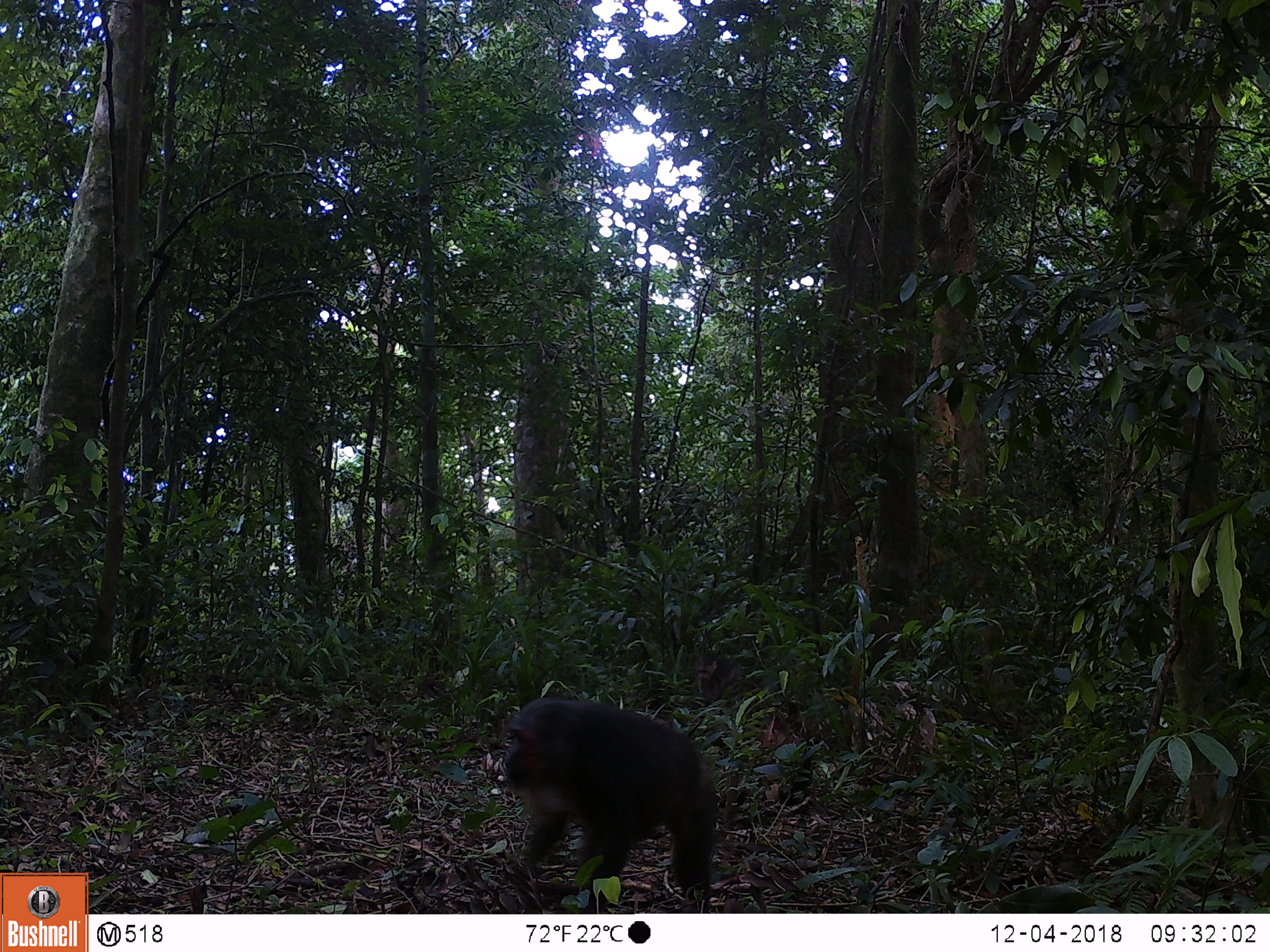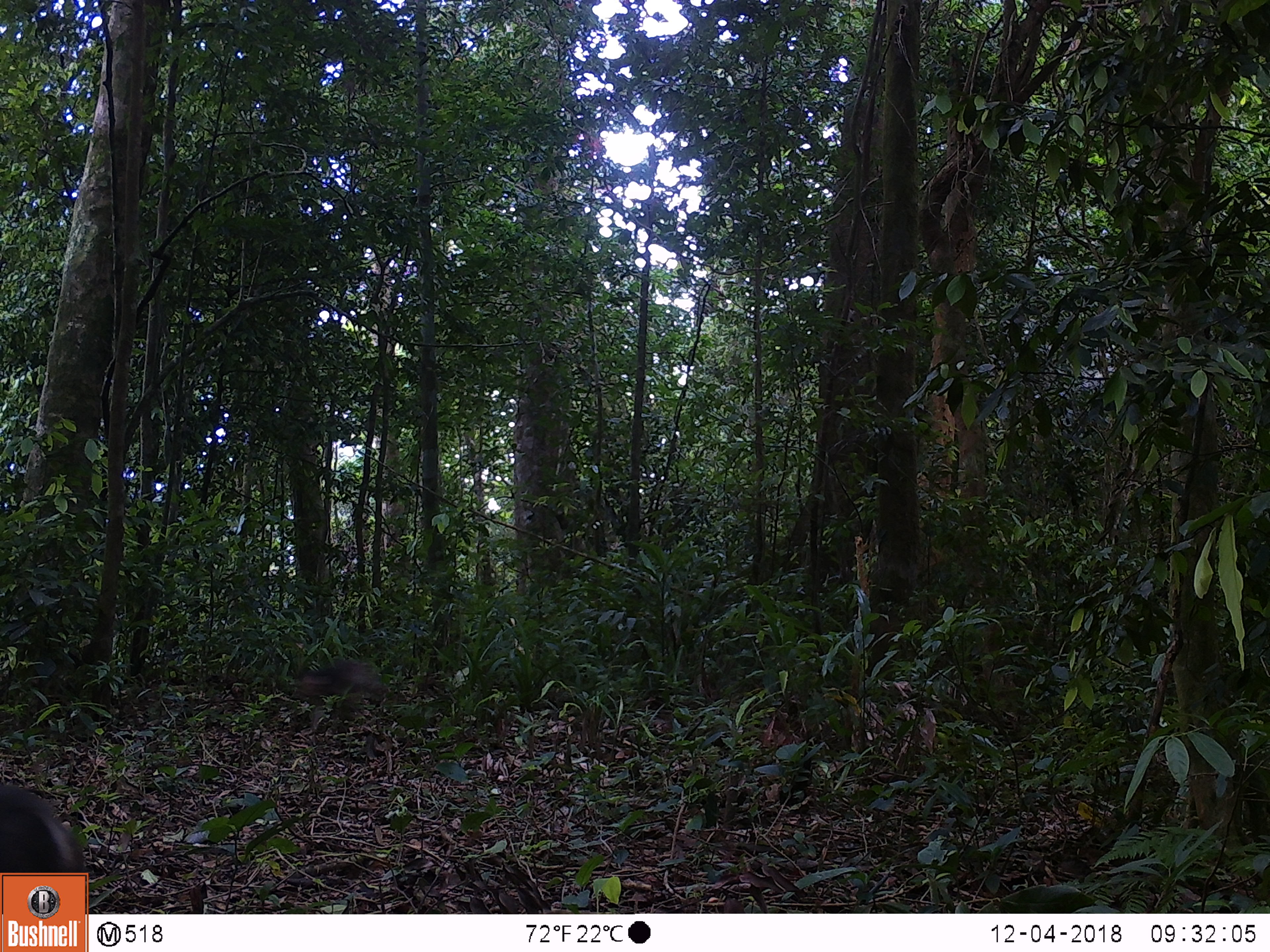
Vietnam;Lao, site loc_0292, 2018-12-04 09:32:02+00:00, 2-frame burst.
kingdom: Animalia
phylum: Chordata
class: Mammalia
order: Primates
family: Cercopithecidae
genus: Macaca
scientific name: Macaca arctoides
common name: stump-tailed macaque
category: stump tailed macaque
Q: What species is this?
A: Stump tailed macaque (stump-tailed macaque) (Macaca arctoides).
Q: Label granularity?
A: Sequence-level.